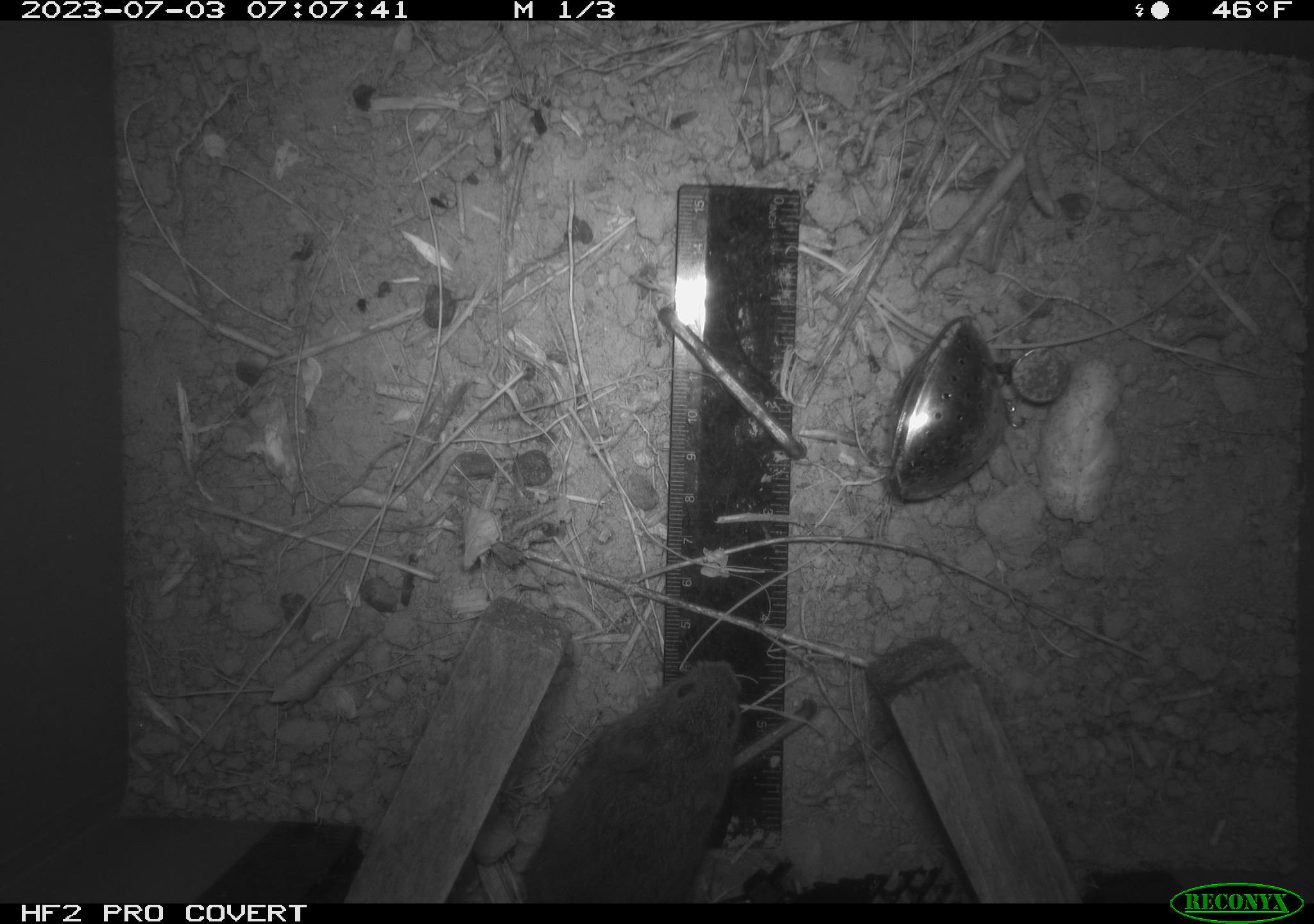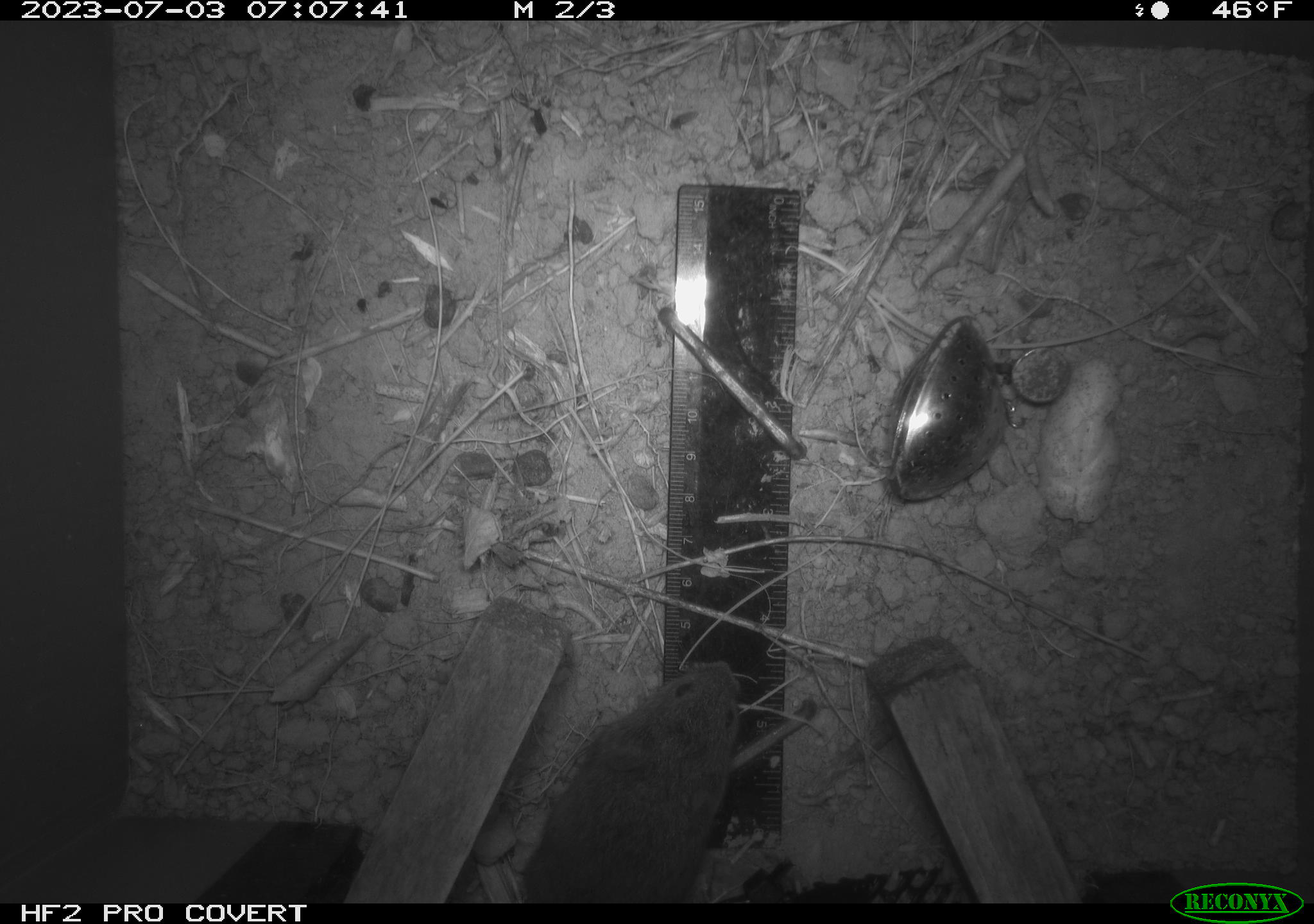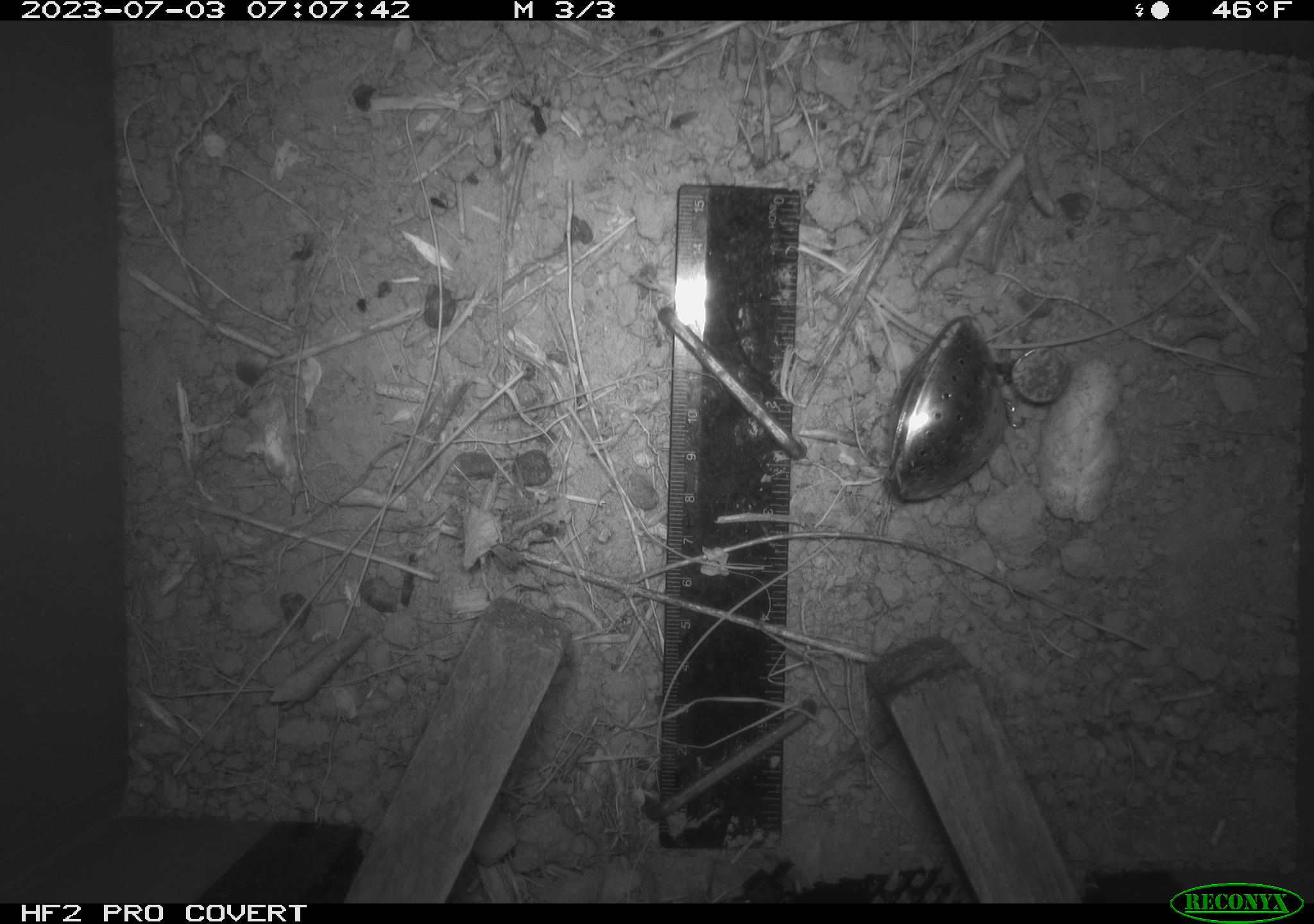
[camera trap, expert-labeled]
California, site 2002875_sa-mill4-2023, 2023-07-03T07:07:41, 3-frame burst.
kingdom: Animalia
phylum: Chordata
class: Mammalia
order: Rodentia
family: Cricetidae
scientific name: Arvicolinae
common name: voles, lemmings, and muskrats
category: arvicolinae subfamily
Arvicolinae subfamily (voles, lemmings, and muskrats) (Arvicolinae).